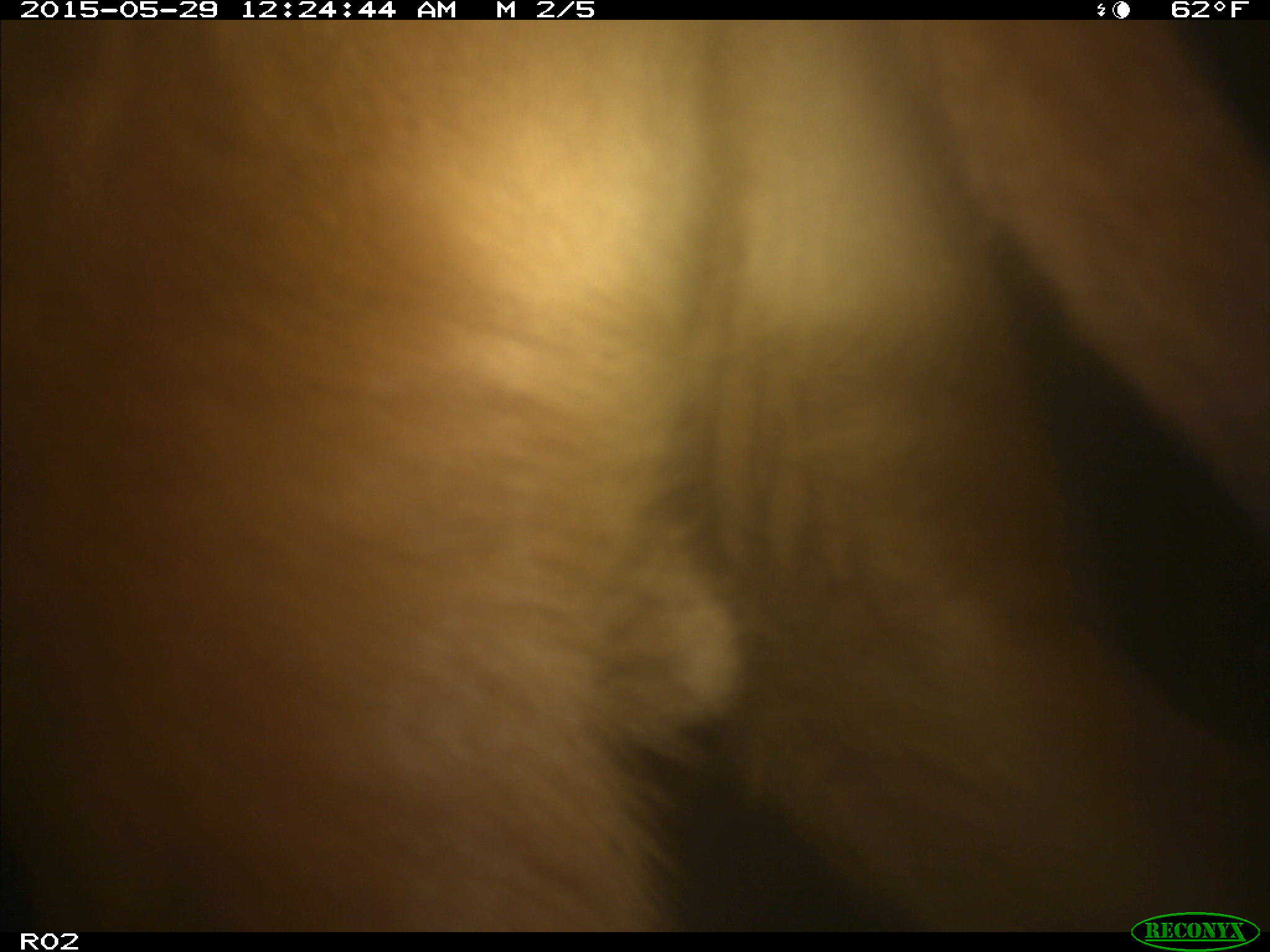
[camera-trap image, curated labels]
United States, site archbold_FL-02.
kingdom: Animalia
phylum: Chordata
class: Mammalia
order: Artiodactyla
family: Bovidae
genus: Bos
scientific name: Bos taurus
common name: domestic cow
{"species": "Bos taurus (domestic cow)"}